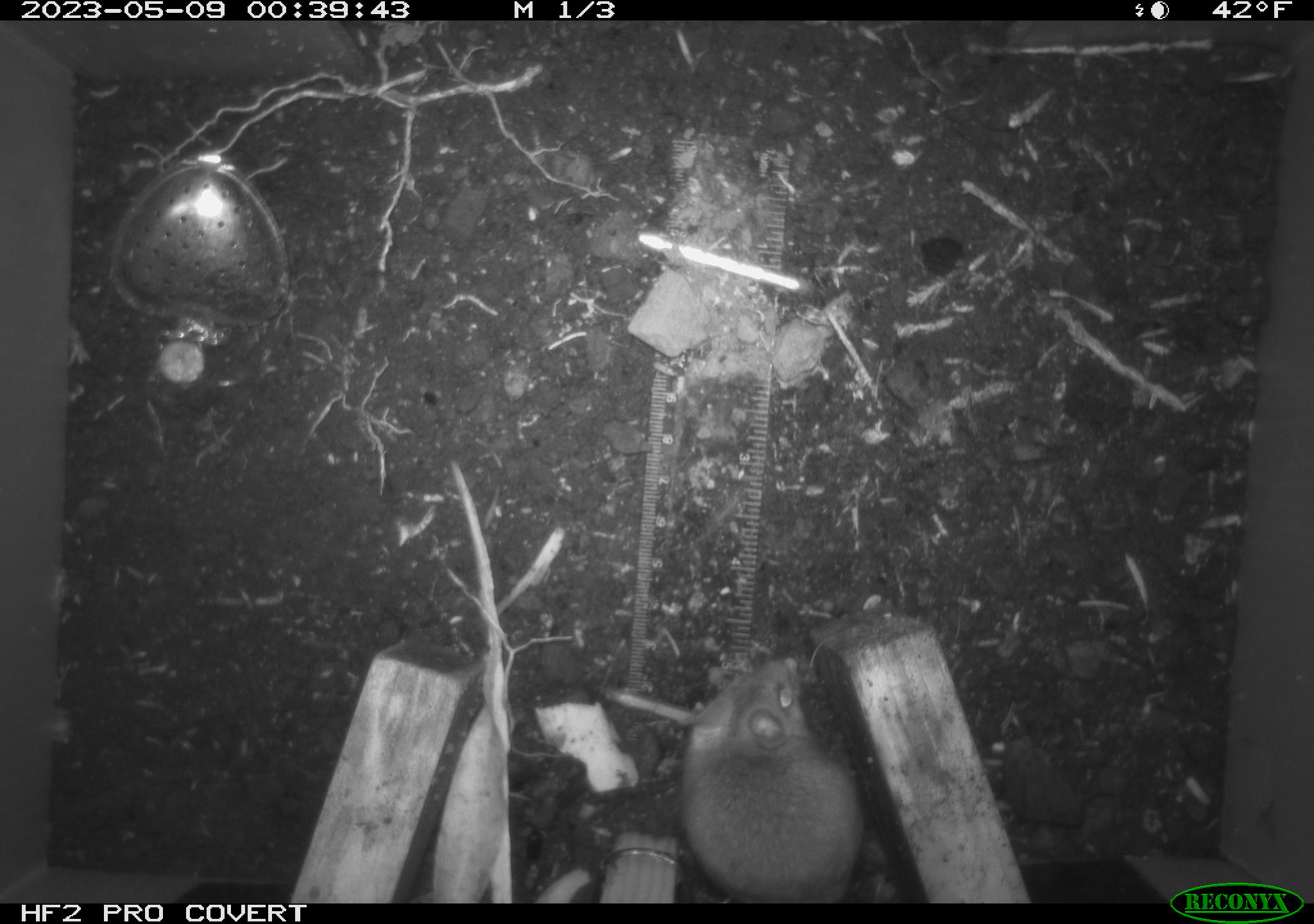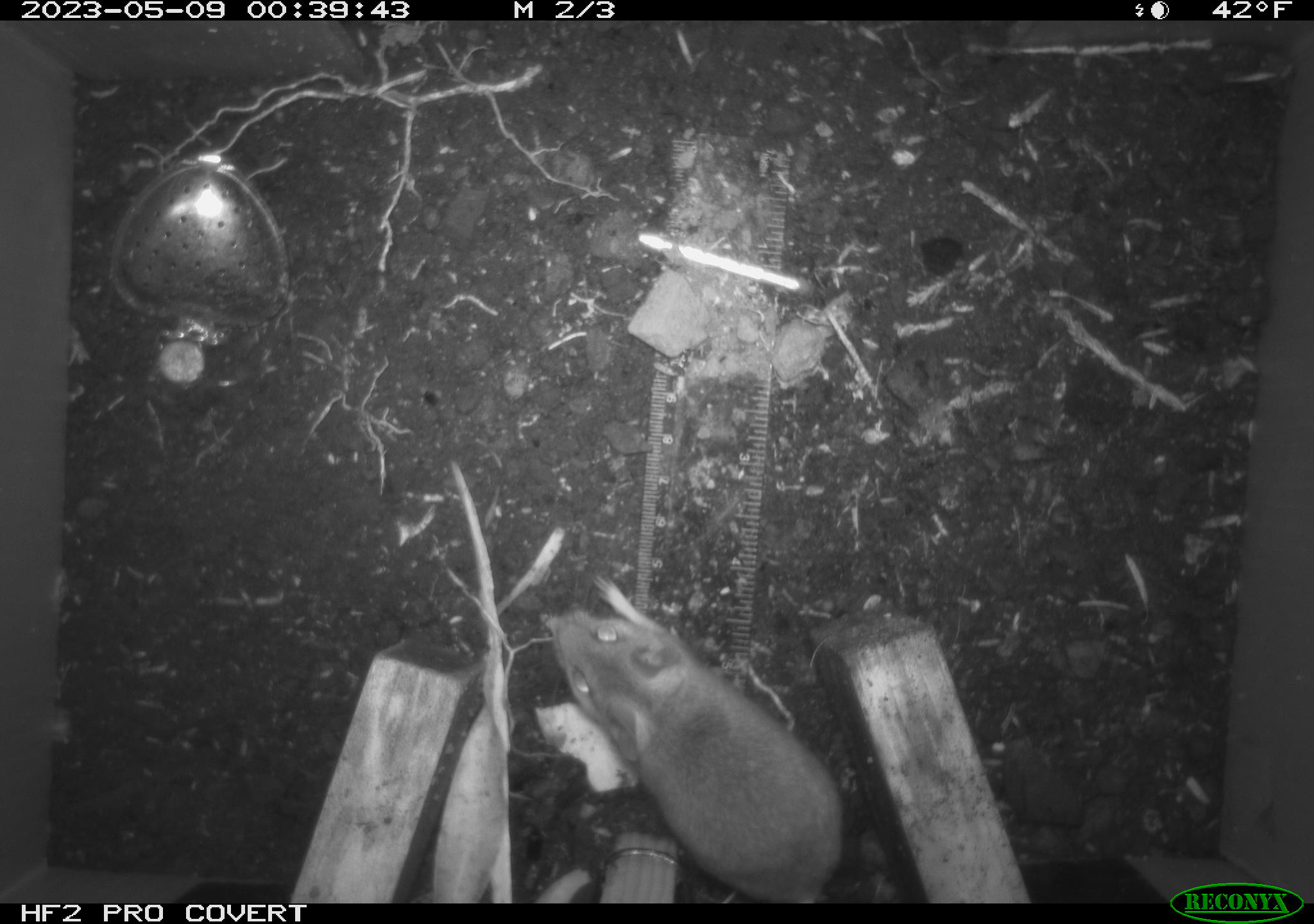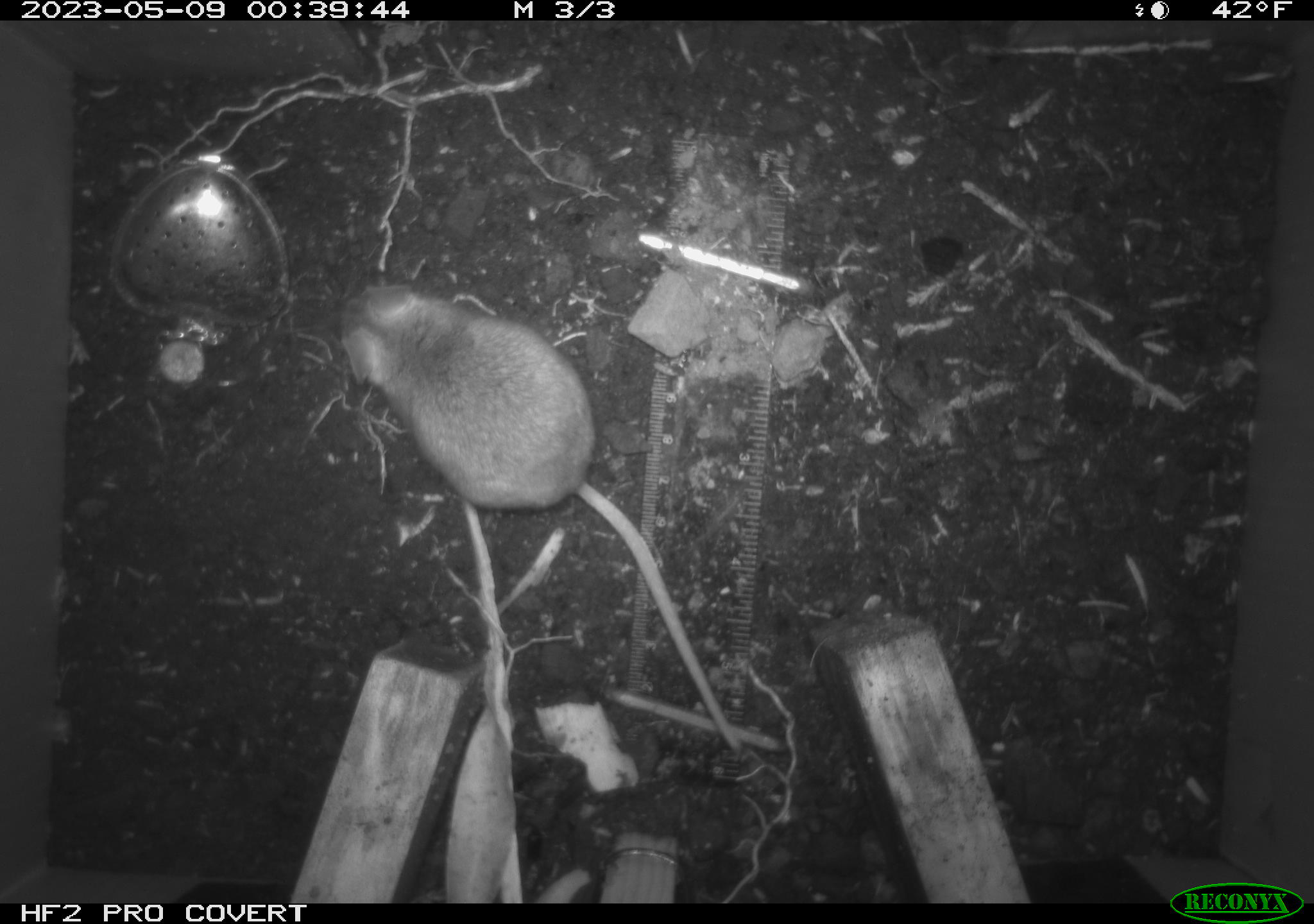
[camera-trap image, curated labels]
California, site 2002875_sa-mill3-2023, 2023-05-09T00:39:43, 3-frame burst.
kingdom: Animalia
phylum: Chordata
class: Mammalia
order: Rodentia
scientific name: Rodentia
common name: mouse species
Mouse species (Rodentia).